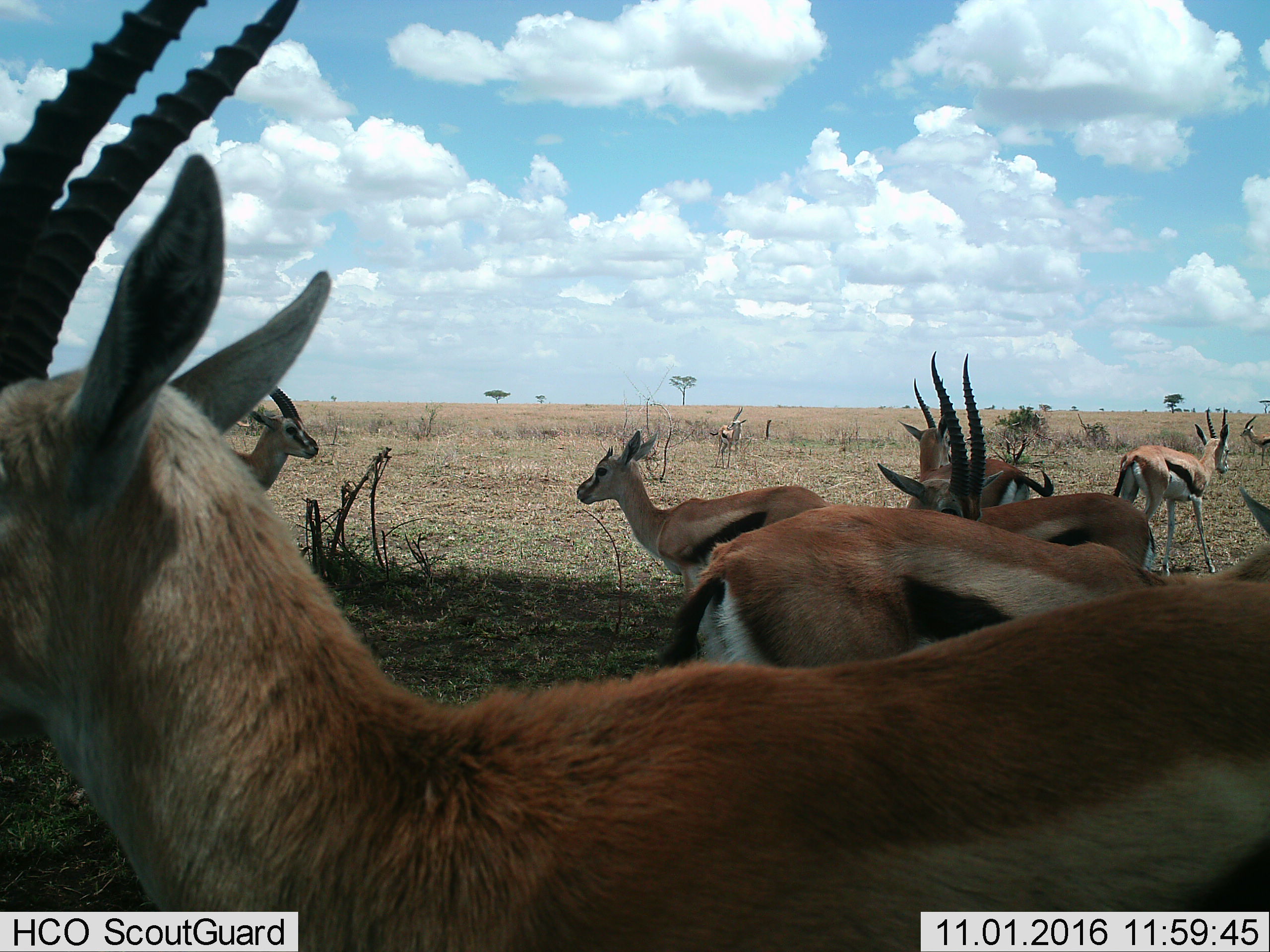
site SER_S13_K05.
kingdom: Animalia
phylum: Chordata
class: Mammalia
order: Artiodactyla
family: Bovidae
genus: Eudorcas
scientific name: Eudorcas thomsonii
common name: thomson's gazelle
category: gazellethomsons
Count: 9.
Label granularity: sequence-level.